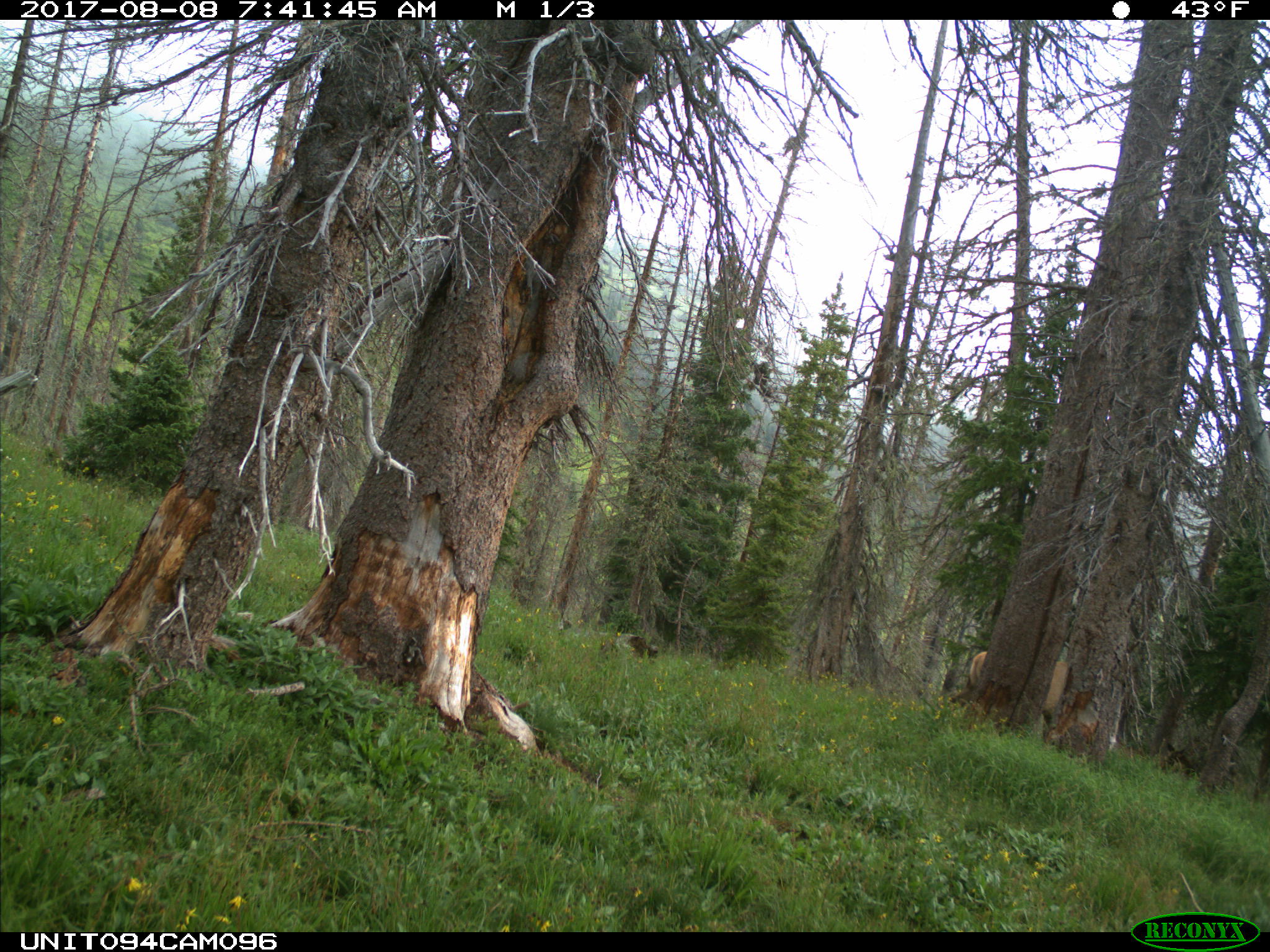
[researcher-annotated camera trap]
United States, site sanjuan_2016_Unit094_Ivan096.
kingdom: Animalia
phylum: Chordata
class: Mammalia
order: Artiodactyla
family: Cervidae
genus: Cervus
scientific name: Cervus elaphus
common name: red deer